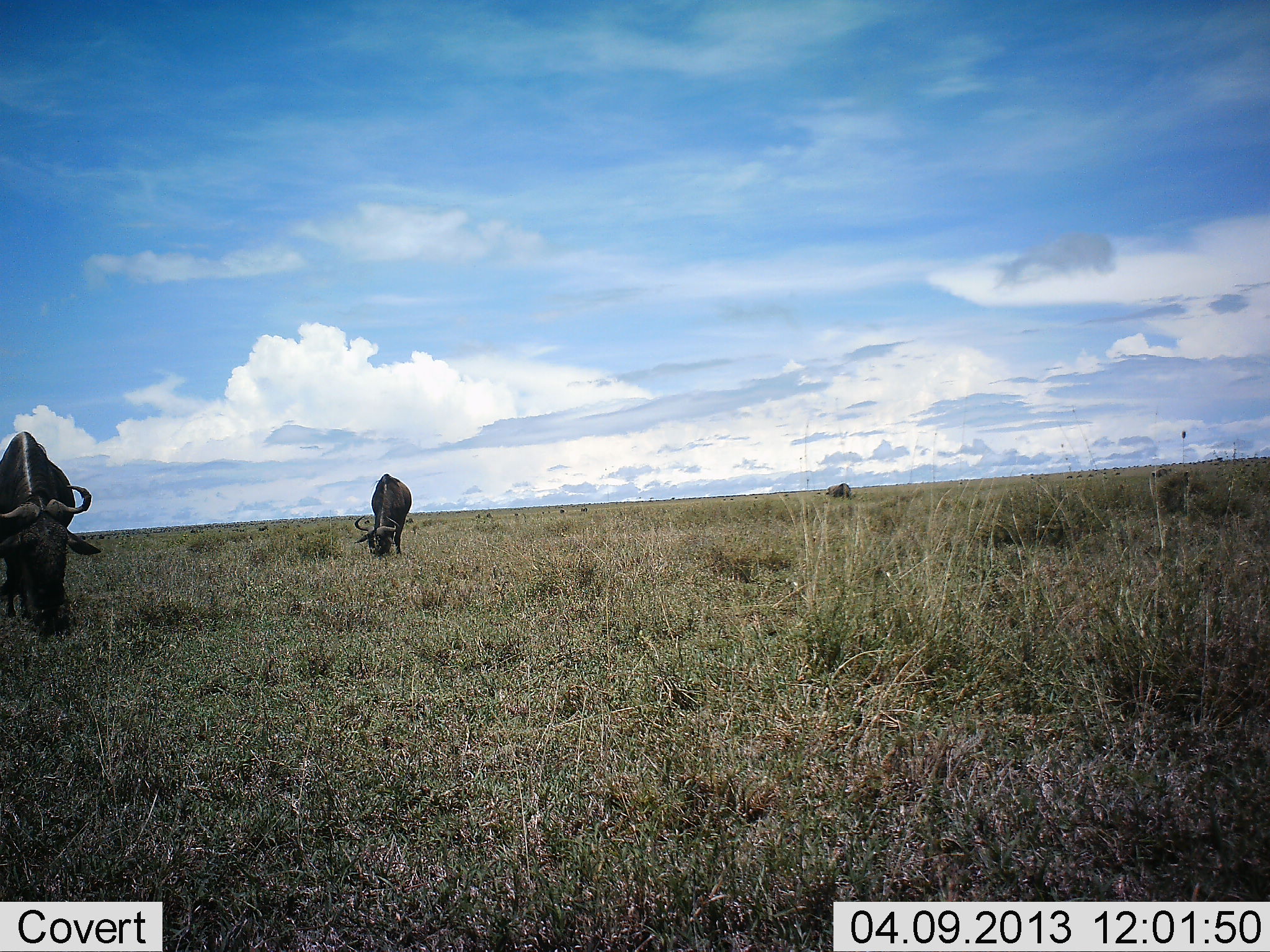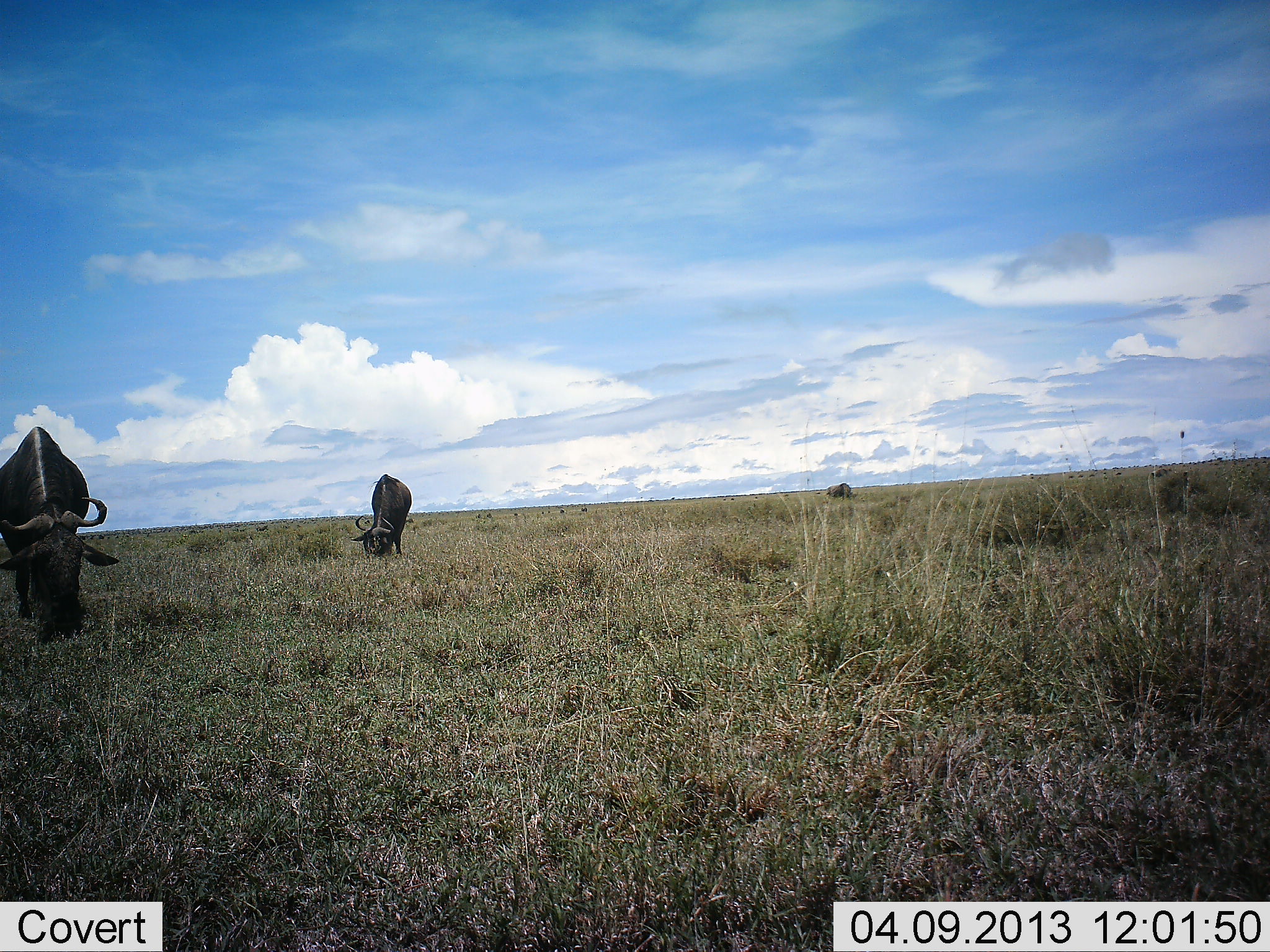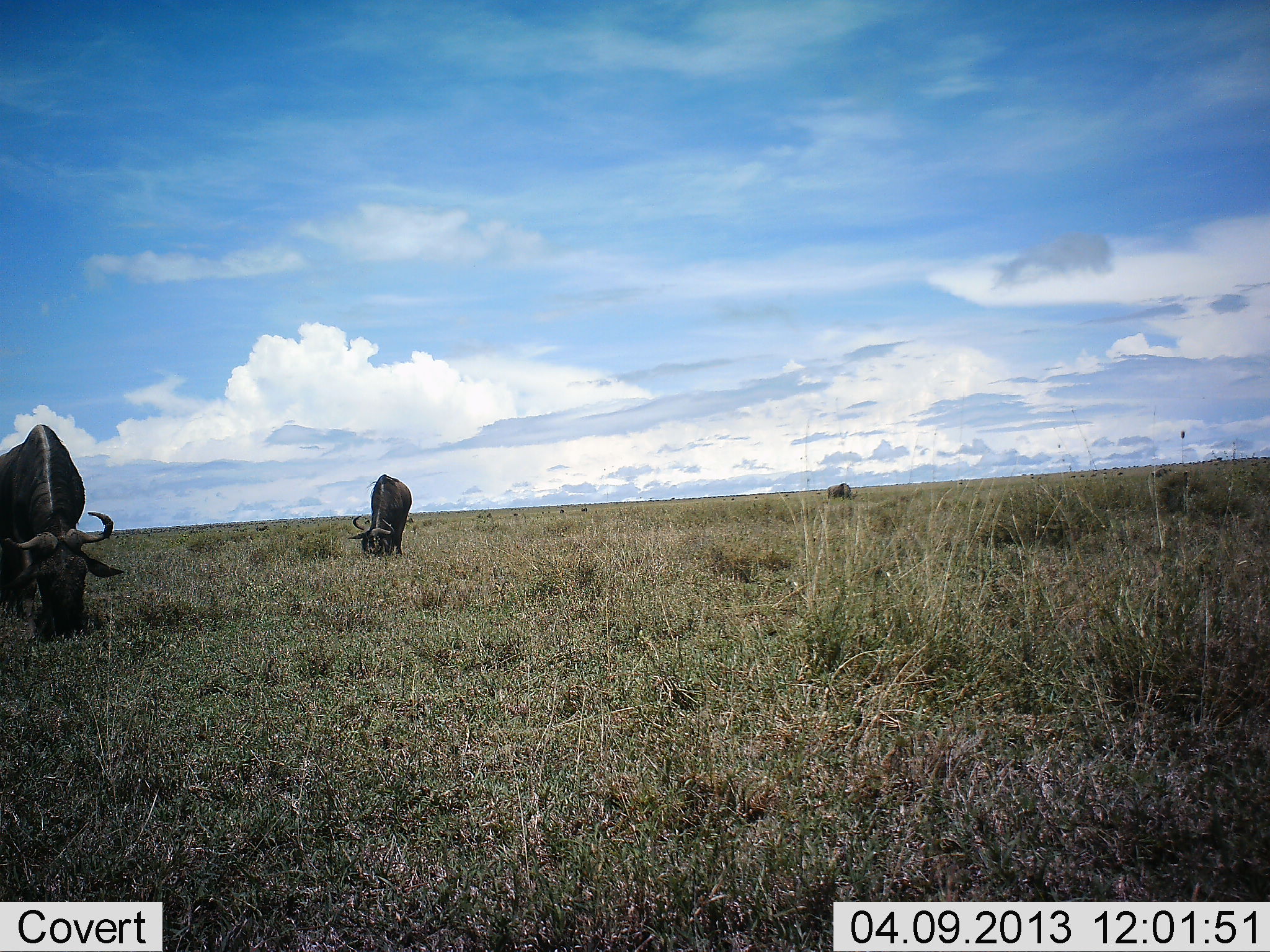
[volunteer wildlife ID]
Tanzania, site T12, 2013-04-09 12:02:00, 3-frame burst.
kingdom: Animalia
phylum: Chordata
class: Mammalia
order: Artiodactyla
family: Bovidae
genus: Connochaetes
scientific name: Connochaetes taurinus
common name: blue wildebeest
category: wildebeest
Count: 2.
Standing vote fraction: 16%.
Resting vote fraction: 5%.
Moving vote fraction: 5%.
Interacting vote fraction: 0%.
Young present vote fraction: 0%.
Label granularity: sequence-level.